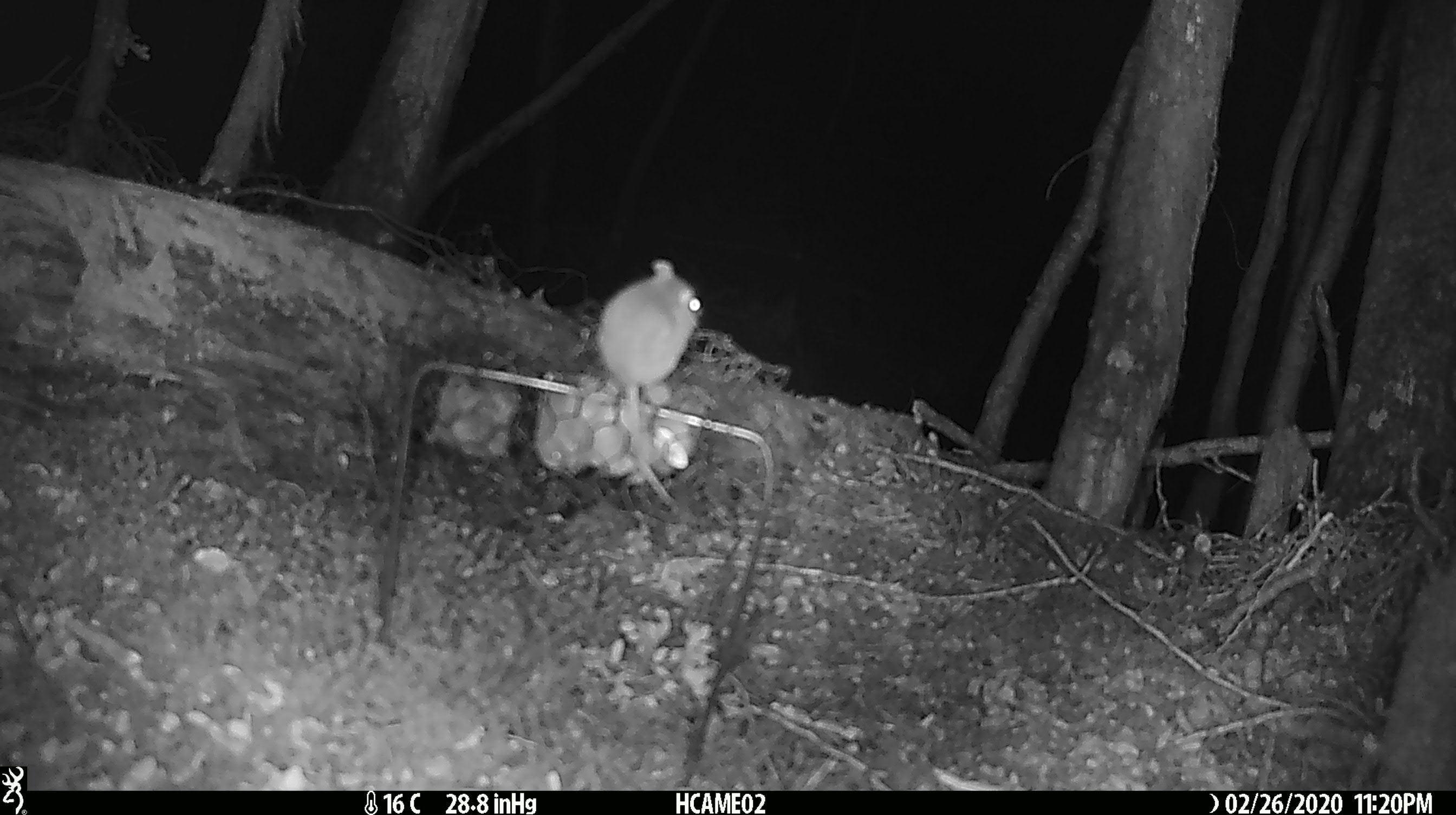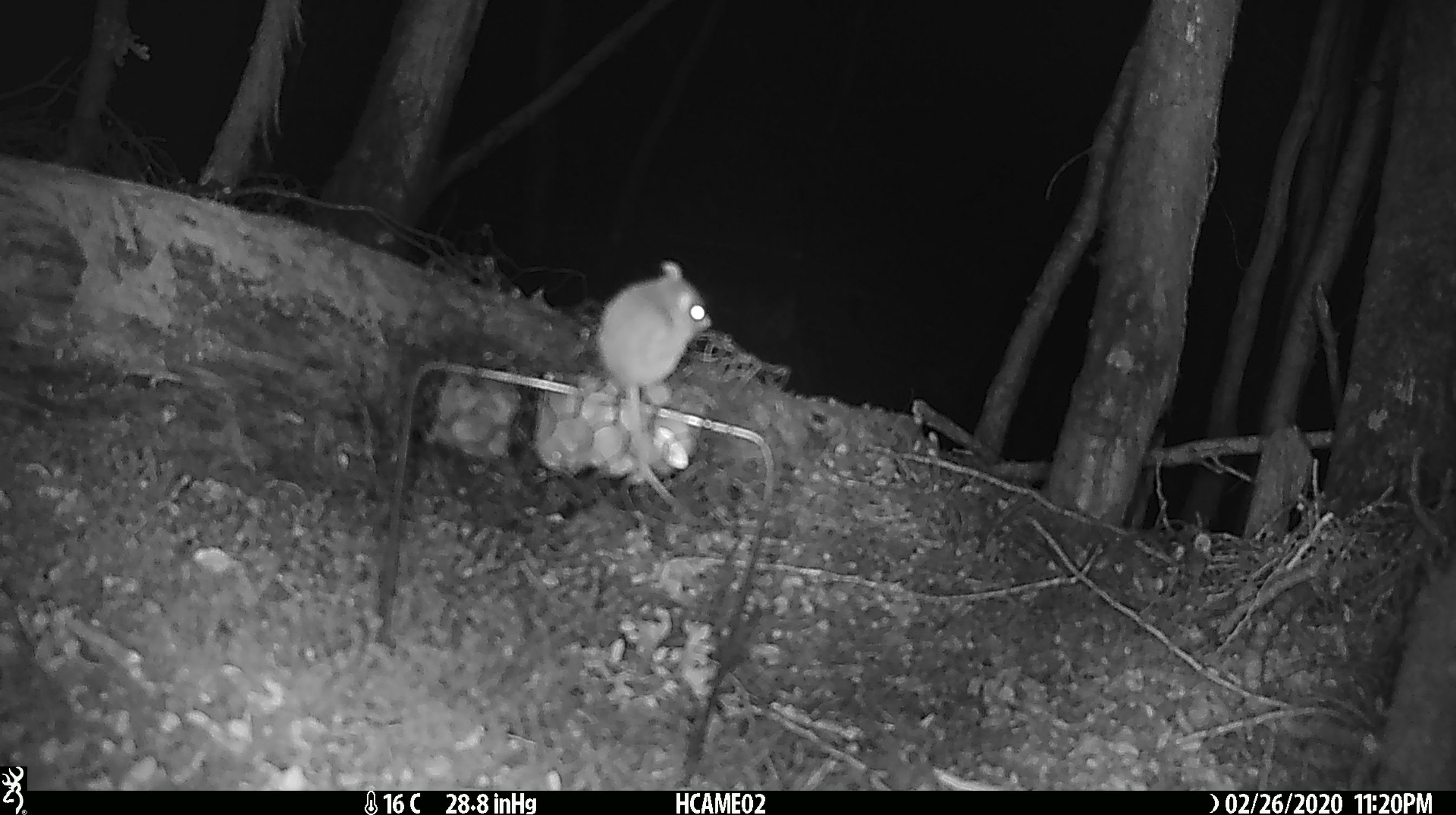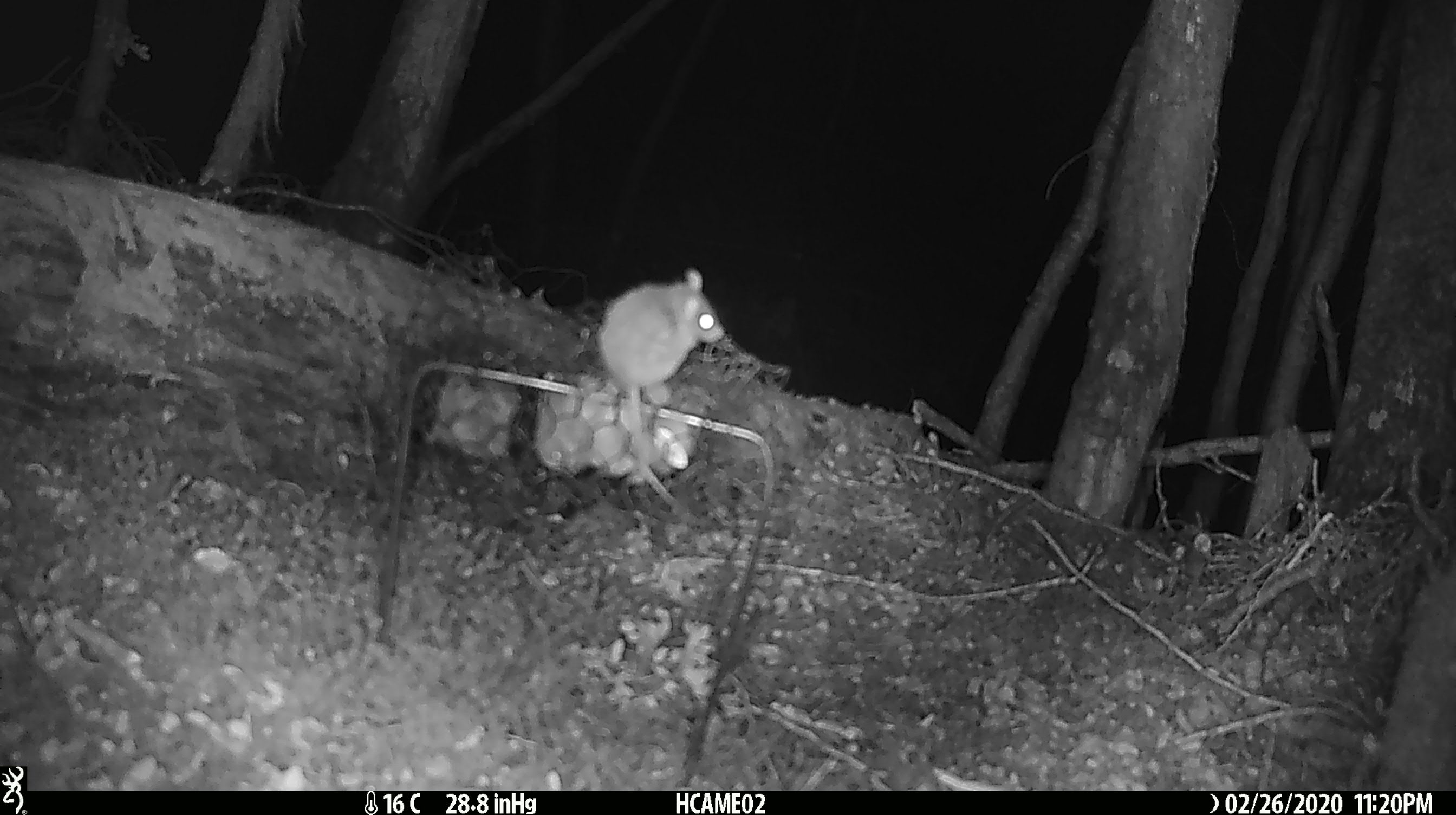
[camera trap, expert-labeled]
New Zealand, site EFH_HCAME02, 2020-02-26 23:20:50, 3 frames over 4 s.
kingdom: Animalia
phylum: Chordata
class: Mammalia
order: Rodentia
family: Muridae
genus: Mus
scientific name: Mus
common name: mouse